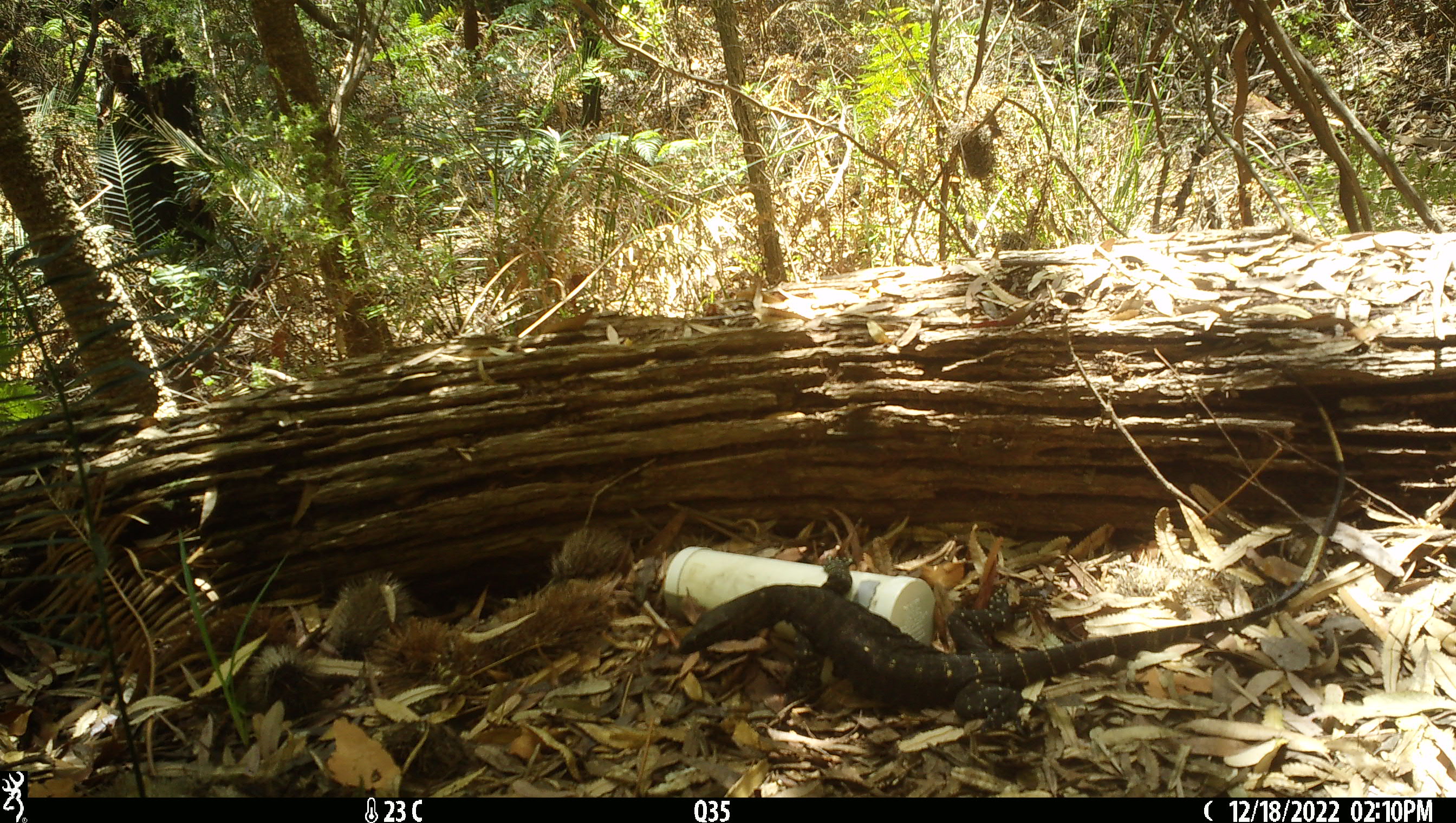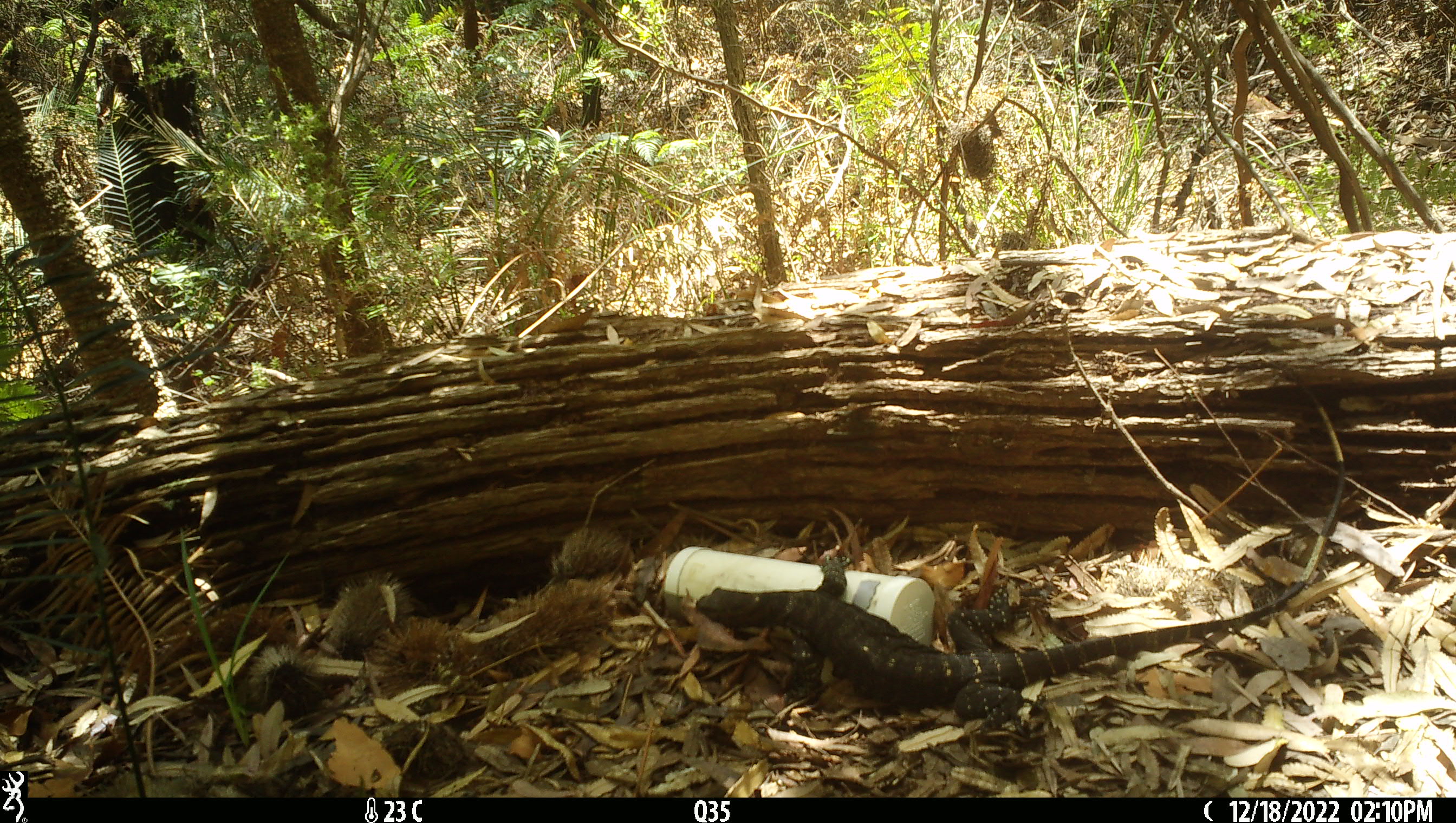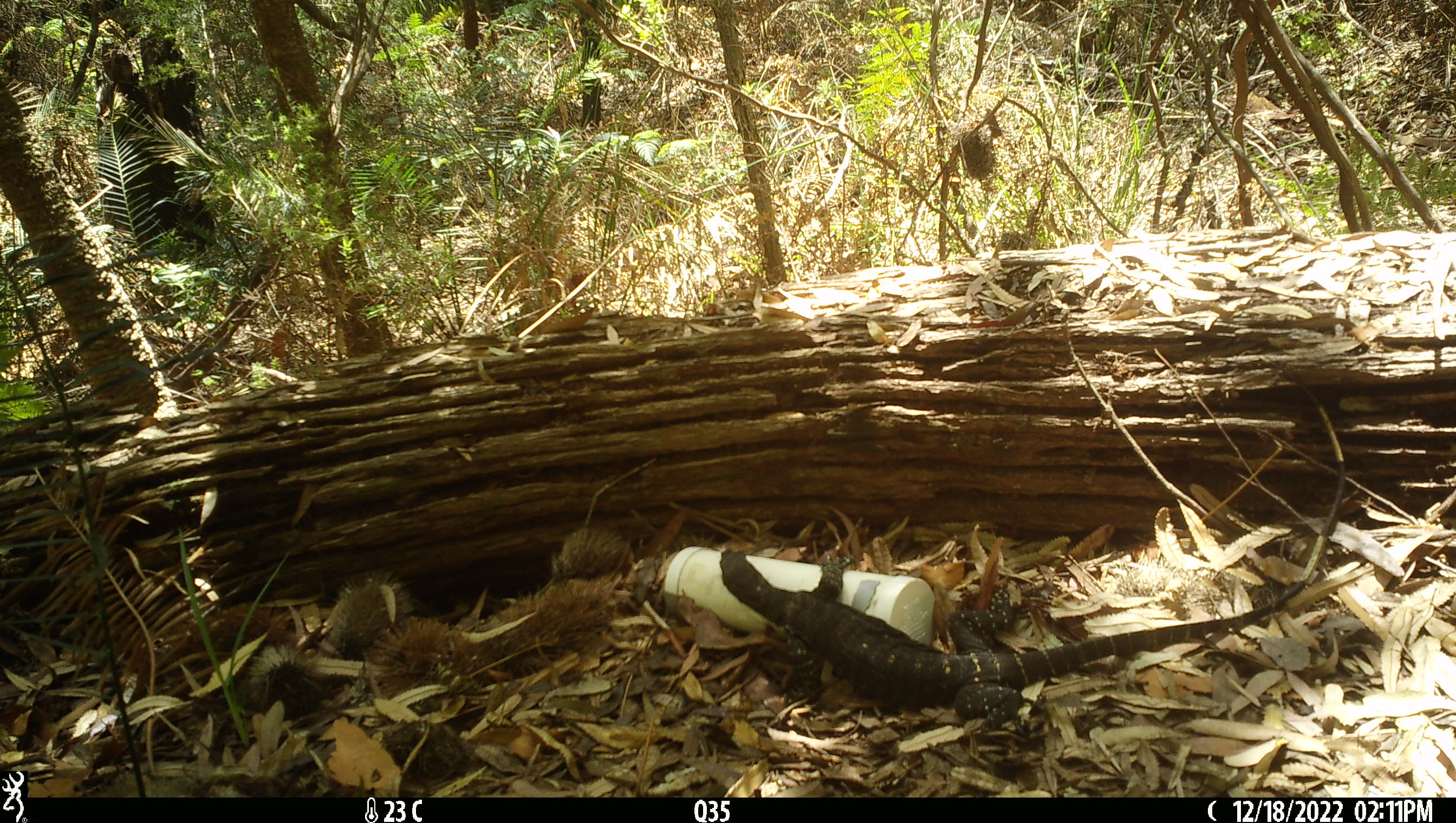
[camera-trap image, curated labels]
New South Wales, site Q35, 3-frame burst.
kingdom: Animalia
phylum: Chordata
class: Reptilia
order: Squamata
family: Varanidae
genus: Varanus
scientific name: Varanus varius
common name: lace monitor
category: goanna